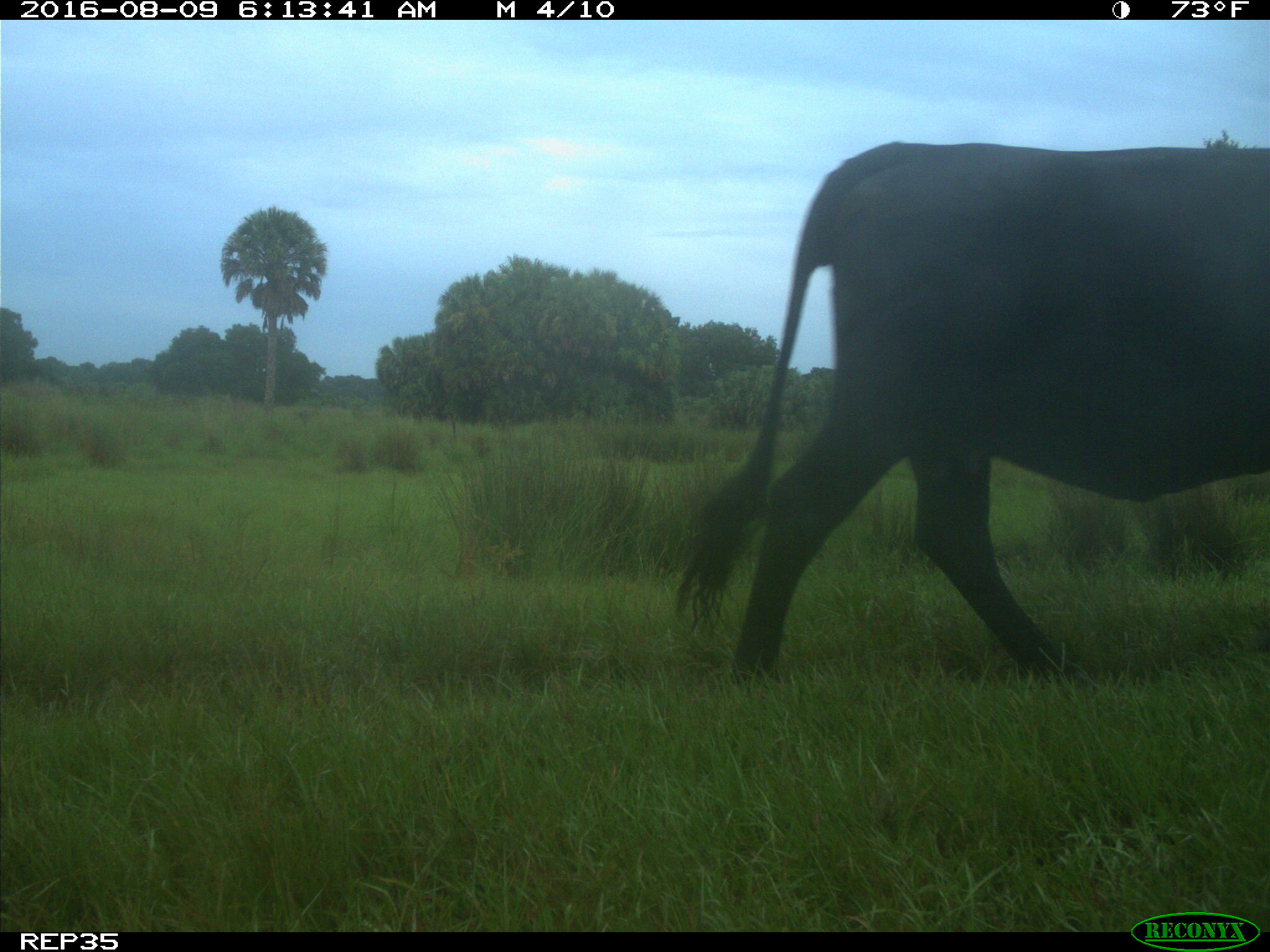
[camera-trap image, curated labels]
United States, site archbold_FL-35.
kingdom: Animalia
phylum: Chordata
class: Mammalia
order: Artiodactyla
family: Bovidae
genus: Bos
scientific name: Bos taurus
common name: domestic cow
Bos taurus (domestic cow).